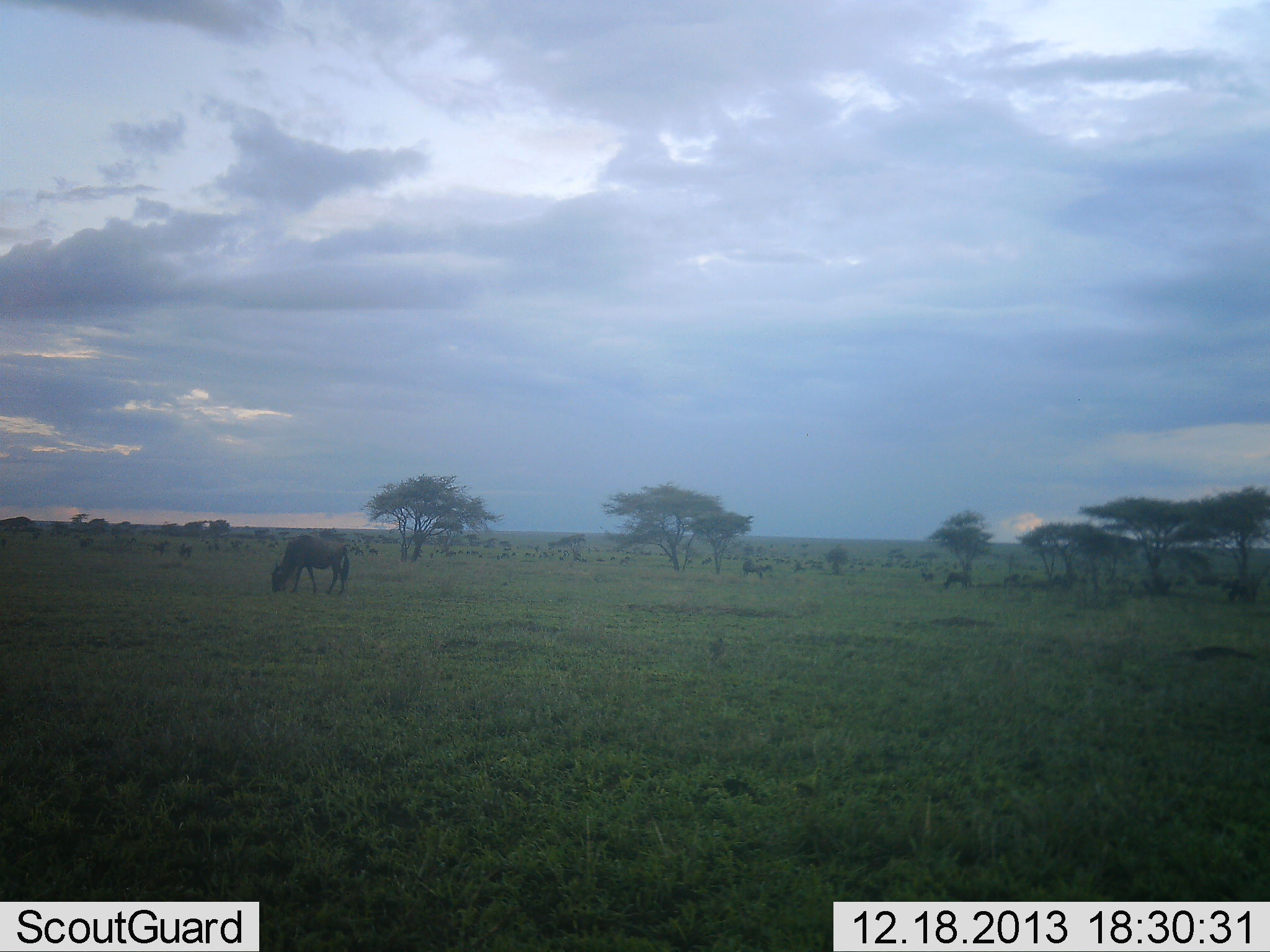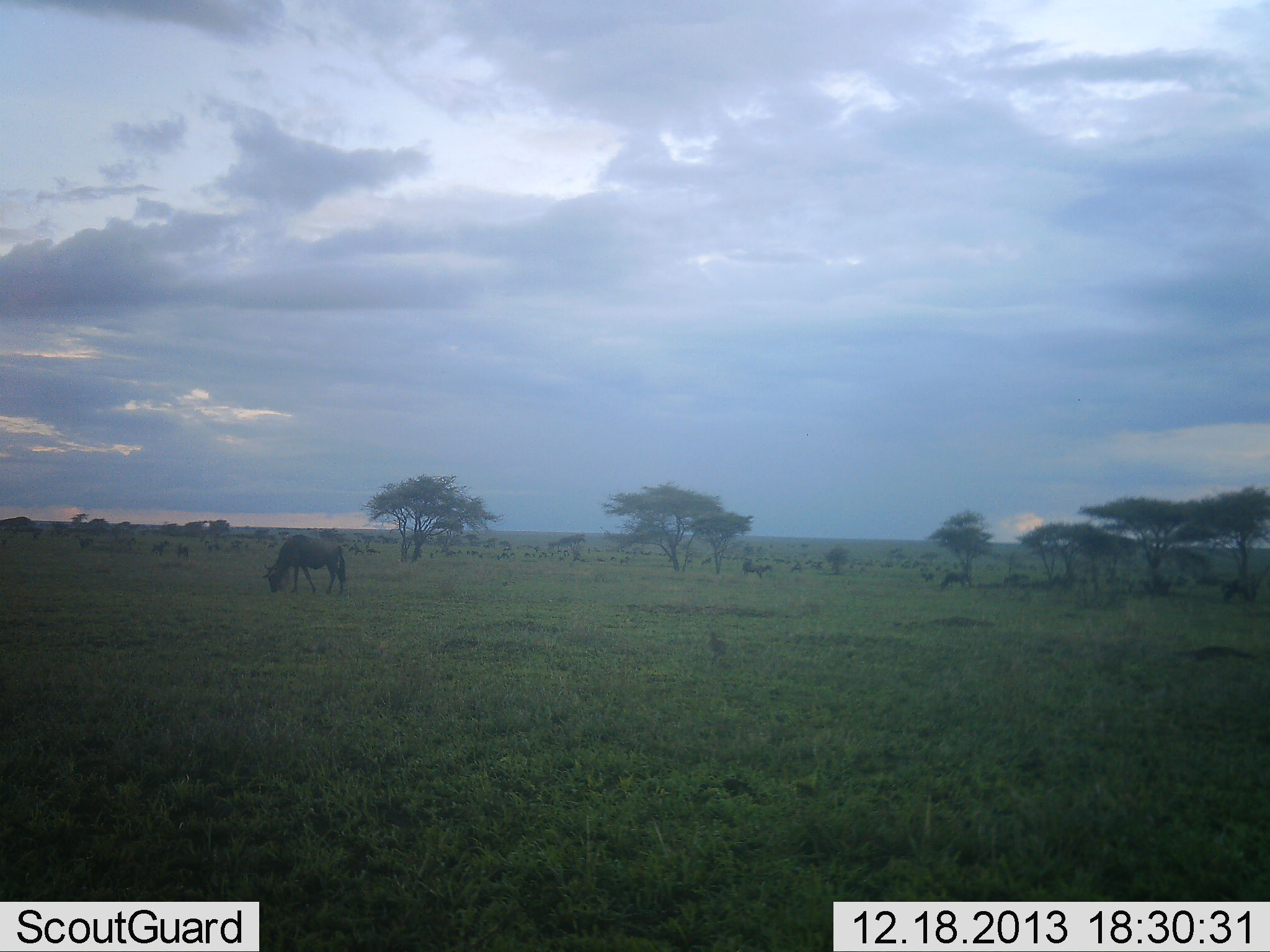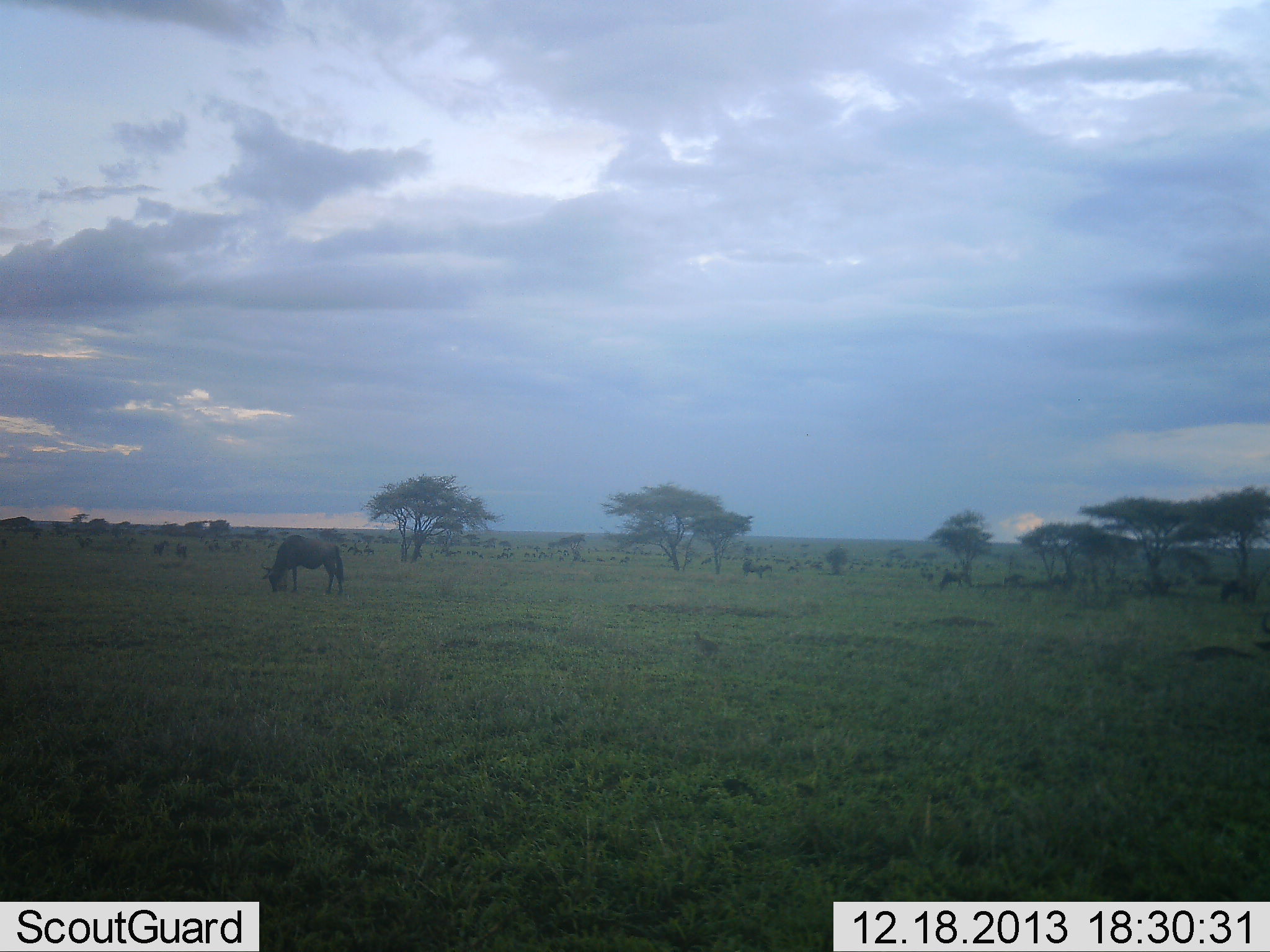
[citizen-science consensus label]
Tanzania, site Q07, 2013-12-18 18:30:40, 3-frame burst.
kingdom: Animalia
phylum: Chordata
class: Mammalia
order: Artiodactyla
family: Bovidae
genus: Connochaetes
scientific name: Connochaetes taurinus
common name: blue wildebeest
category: wildebeest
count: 10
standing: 35%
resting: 4%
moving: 19%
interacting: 2%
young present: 0%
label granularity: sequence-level